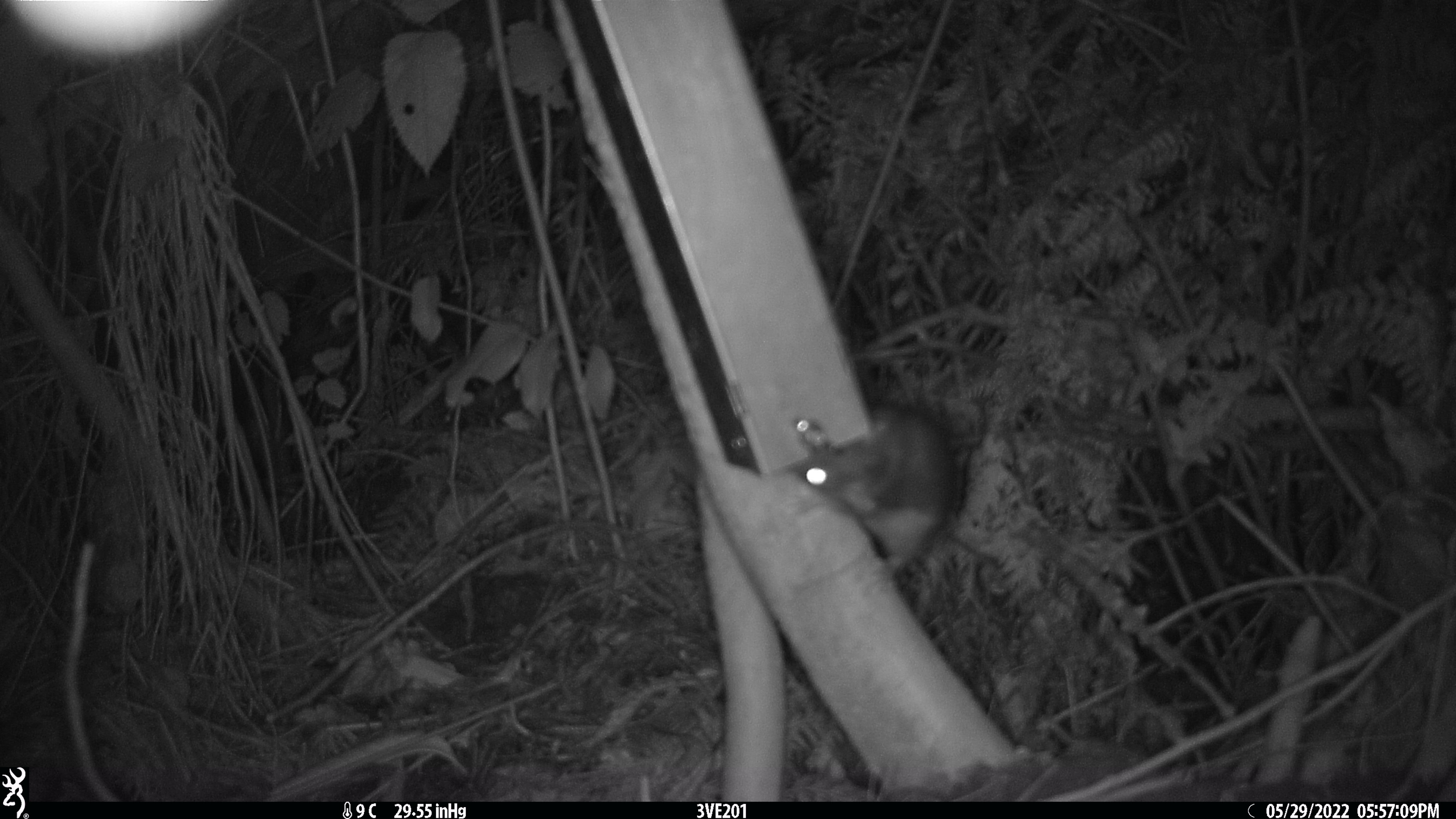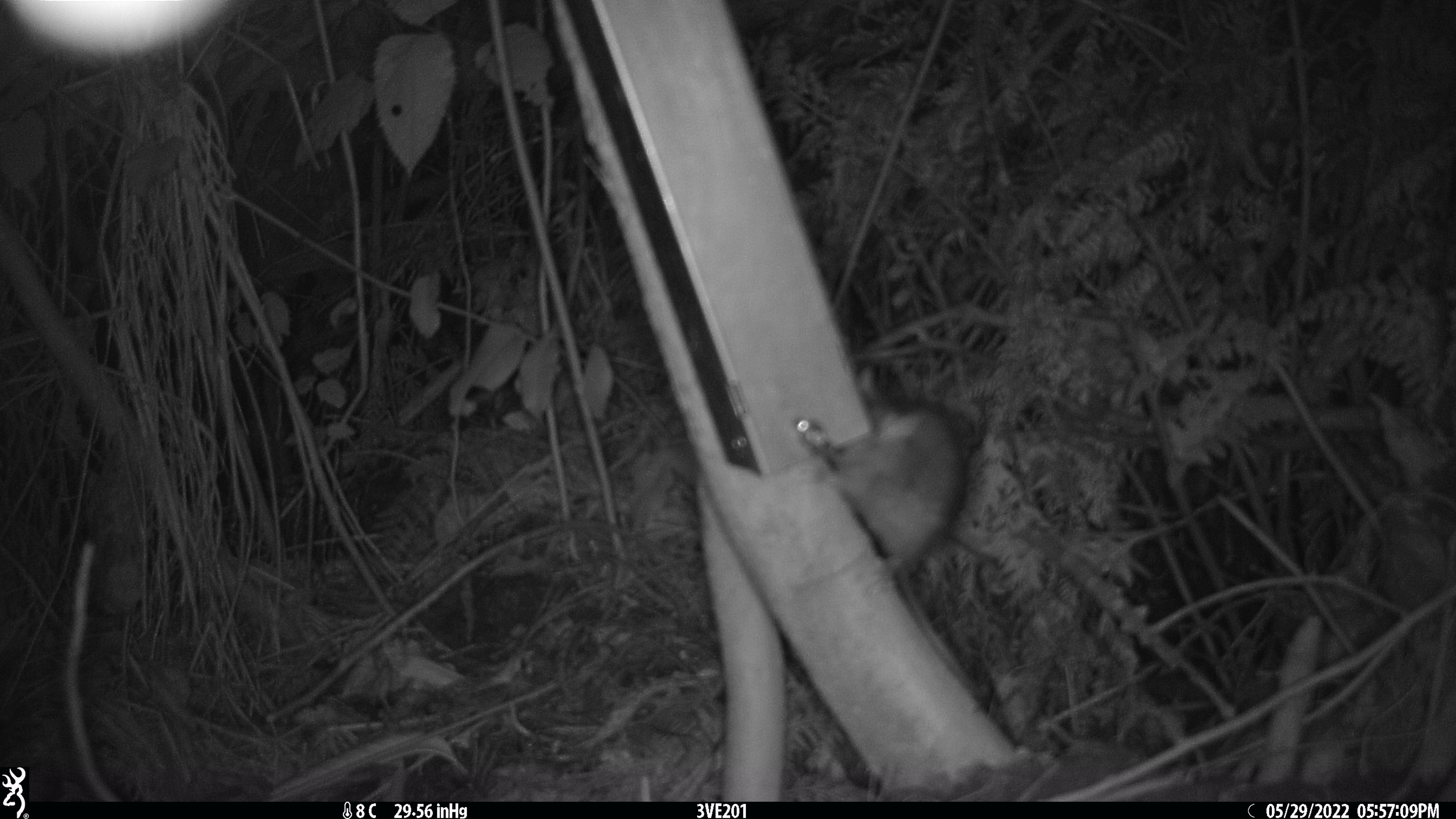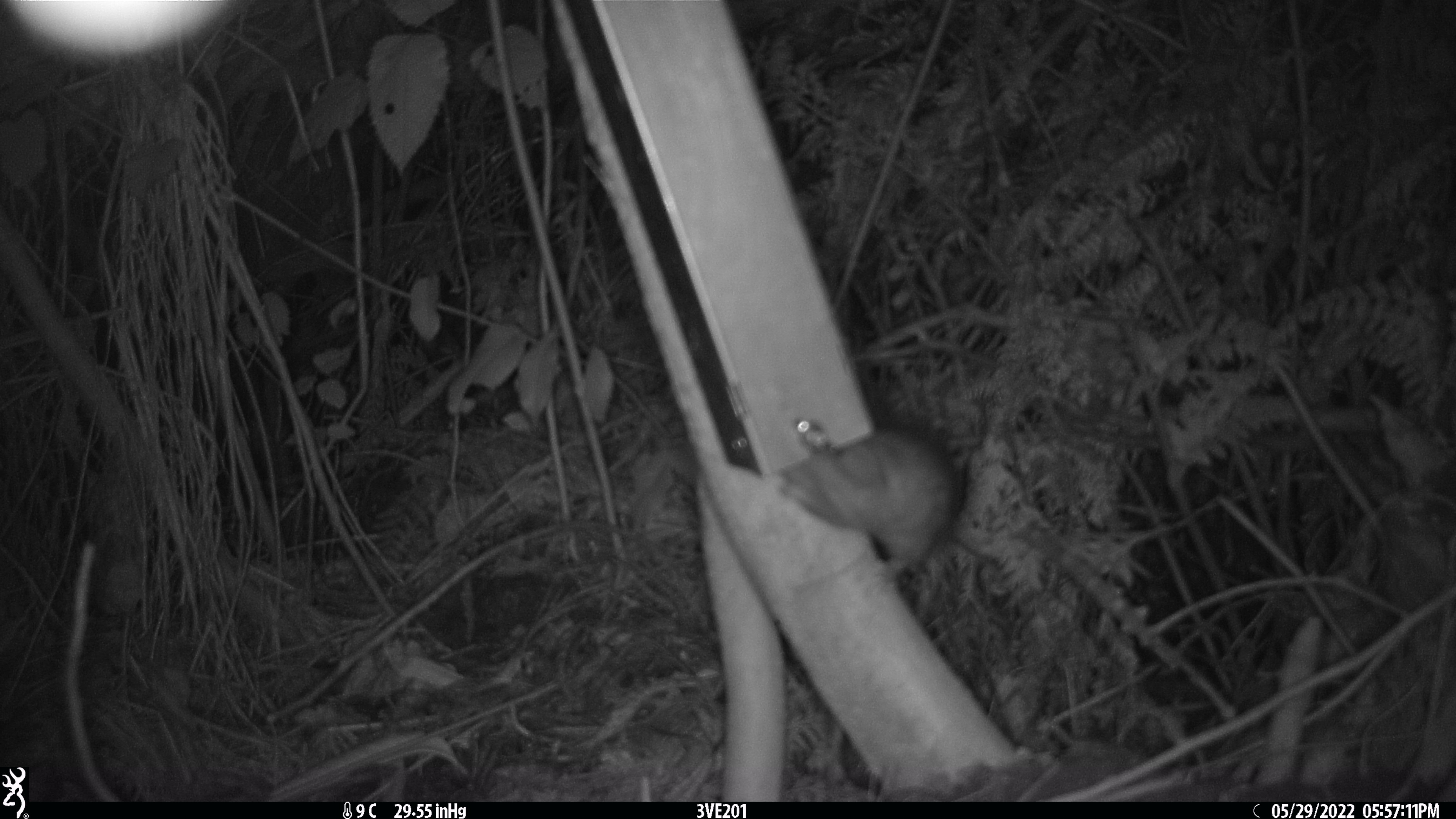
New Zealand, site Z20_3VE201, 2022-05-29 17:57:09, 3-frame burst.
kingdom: Animalia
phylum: Chordata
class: Mammalia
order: Rodentia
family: Muridae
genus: Rattus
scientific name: Rattus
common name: rat